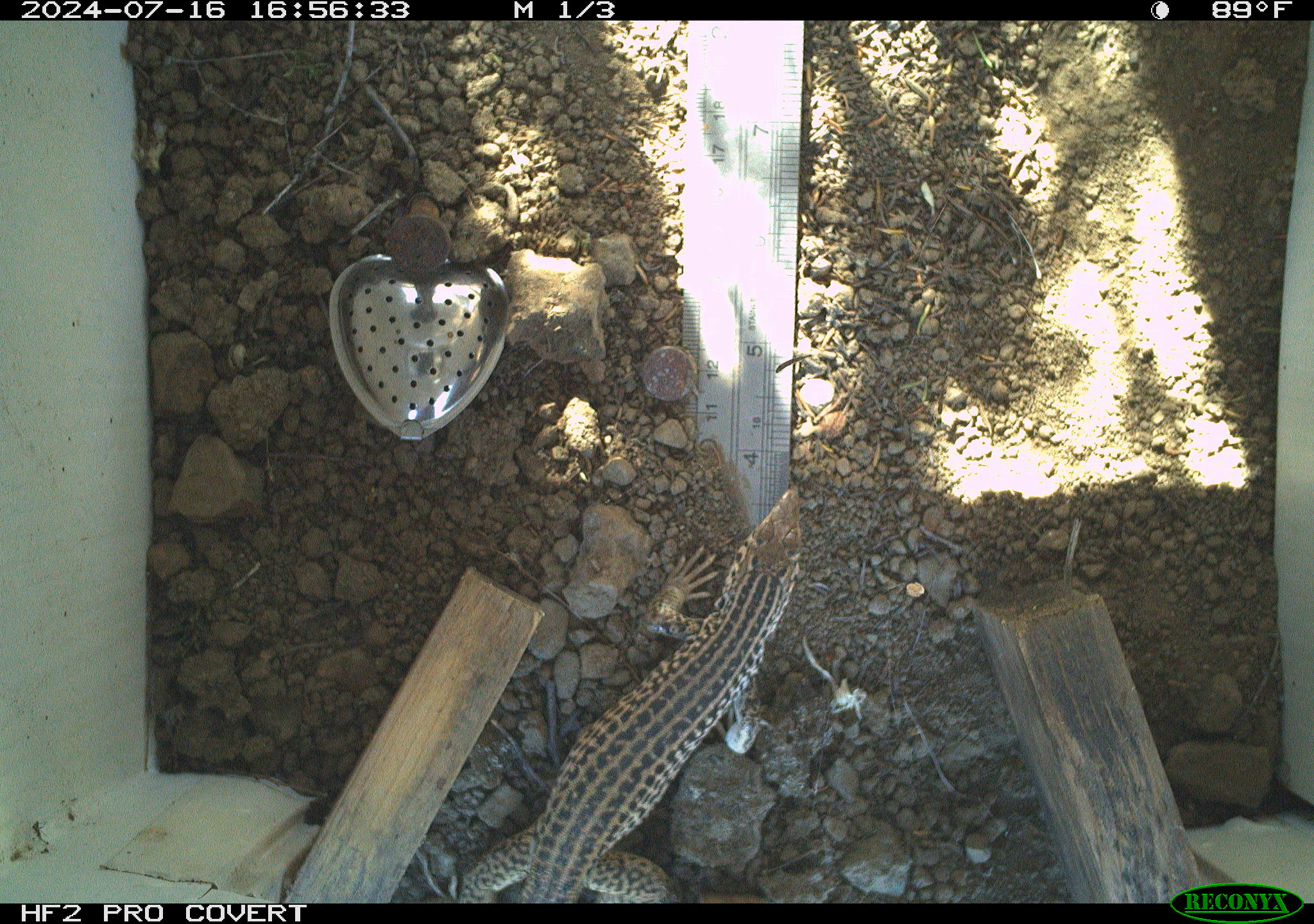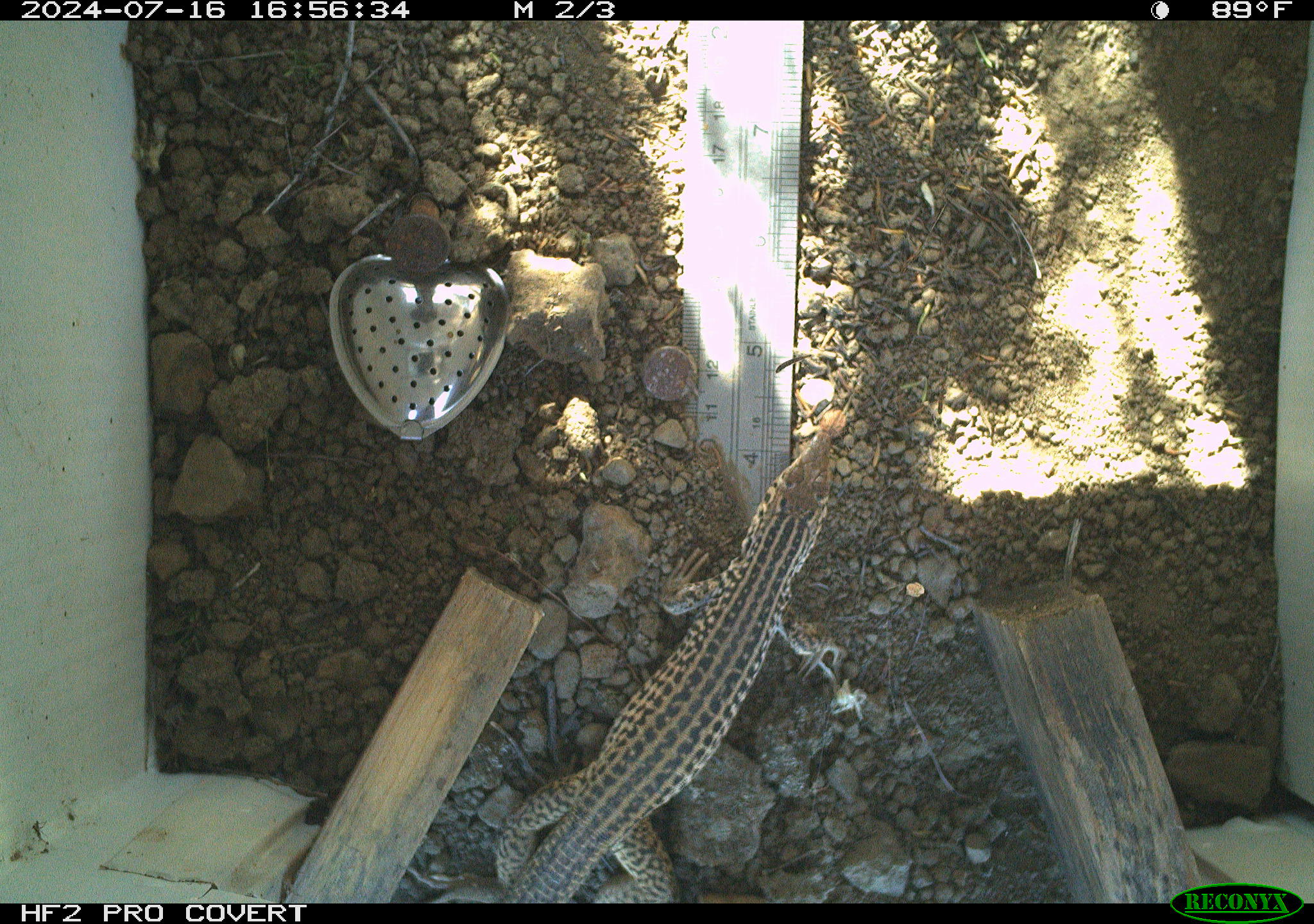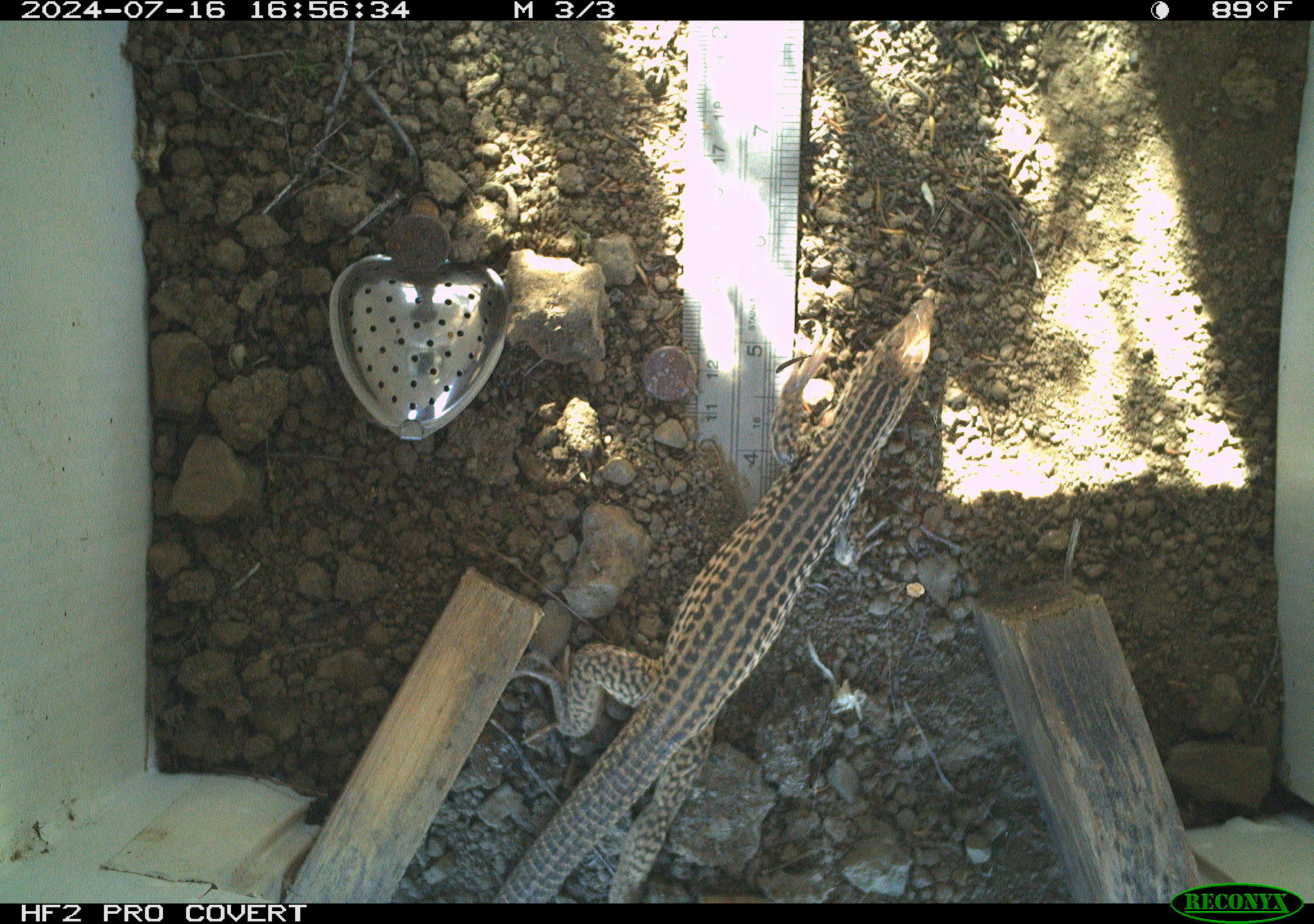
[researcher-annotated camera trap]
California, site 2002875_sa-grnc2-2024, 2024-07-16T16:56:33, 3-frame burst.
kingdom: Animalia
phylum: Chordata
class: Reptilia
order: Squamata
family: Teiidae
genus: Aspidoscelis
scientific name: Aspidoscelis tigris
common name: western whiptail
Western whiptail (Aspidoscelis tigris).